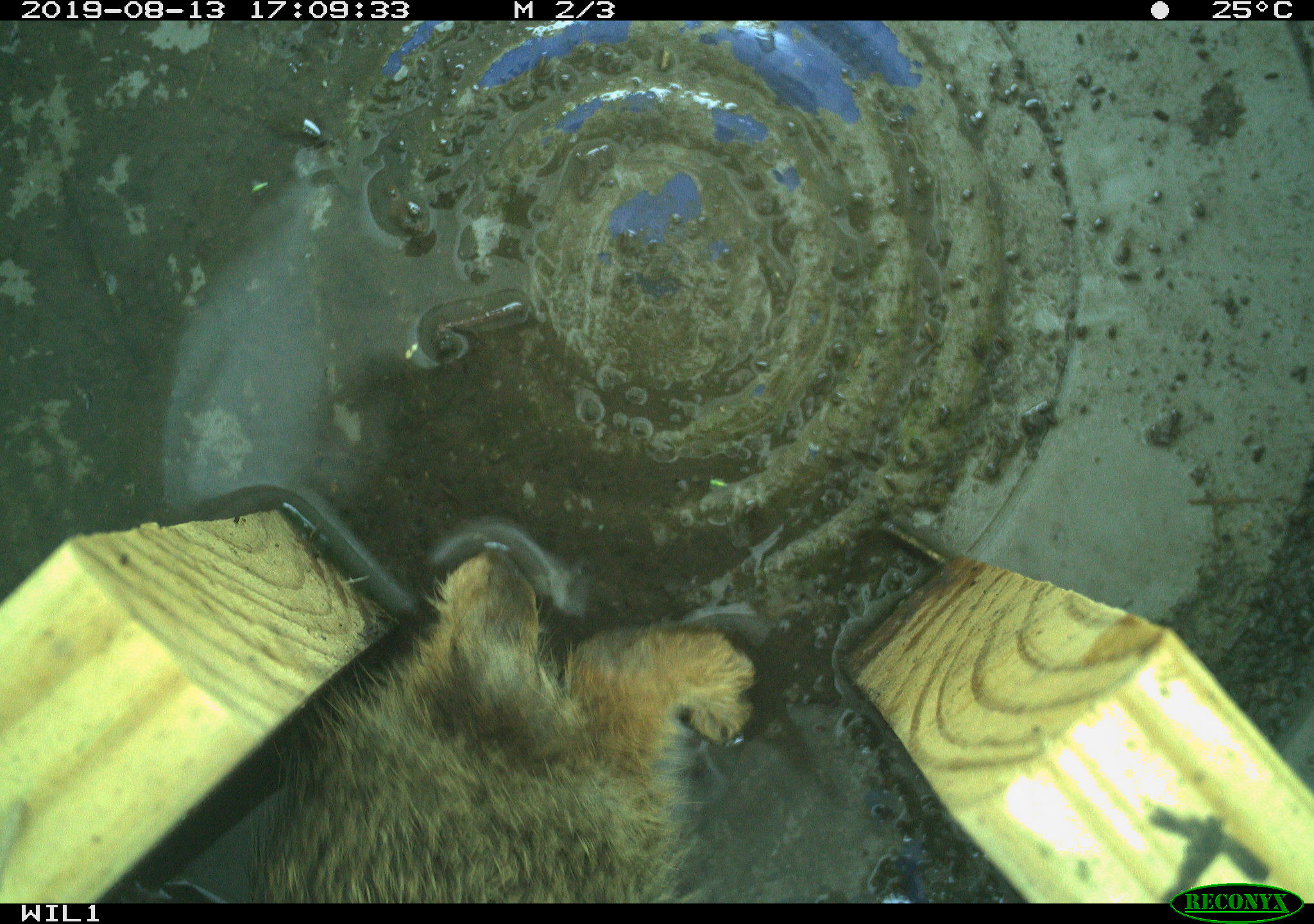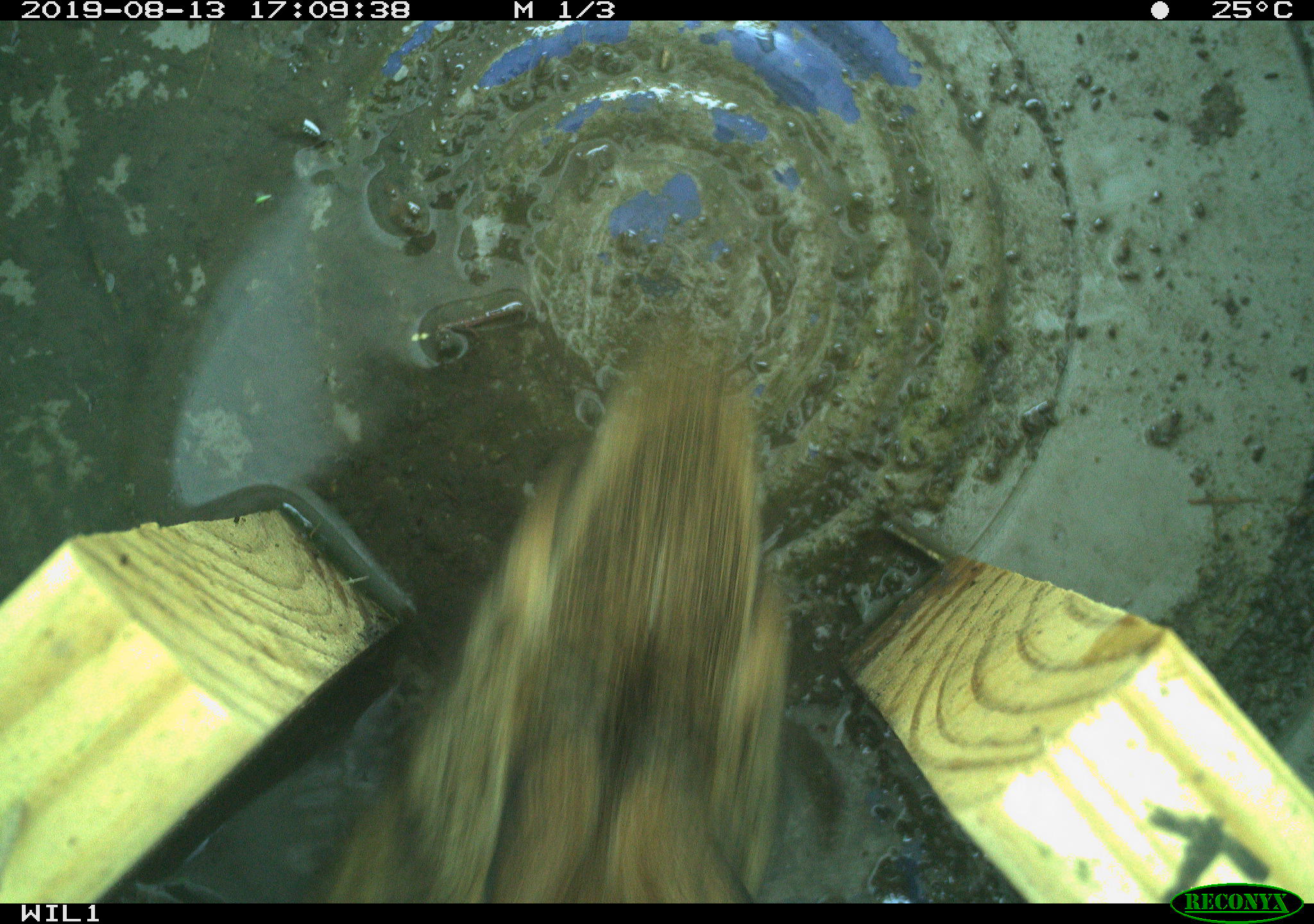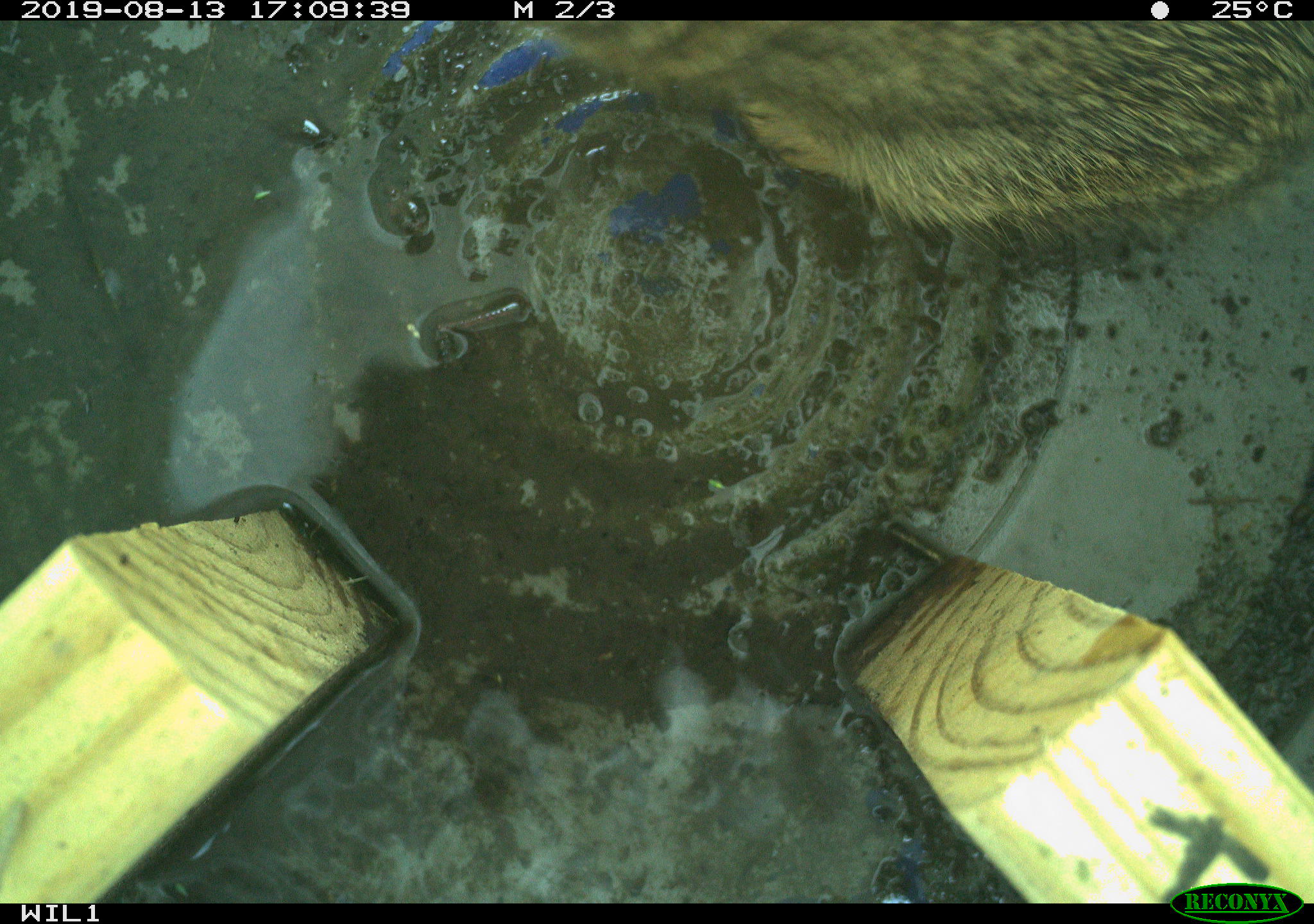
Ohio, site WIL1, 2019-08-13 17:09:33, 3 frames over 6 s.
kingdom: Animalia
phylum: Chordata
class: Mammalia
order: Lagomorpha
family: Leporidae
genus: Sylvilagus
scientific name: Sylvilagus floridanus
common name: eastern cottontail